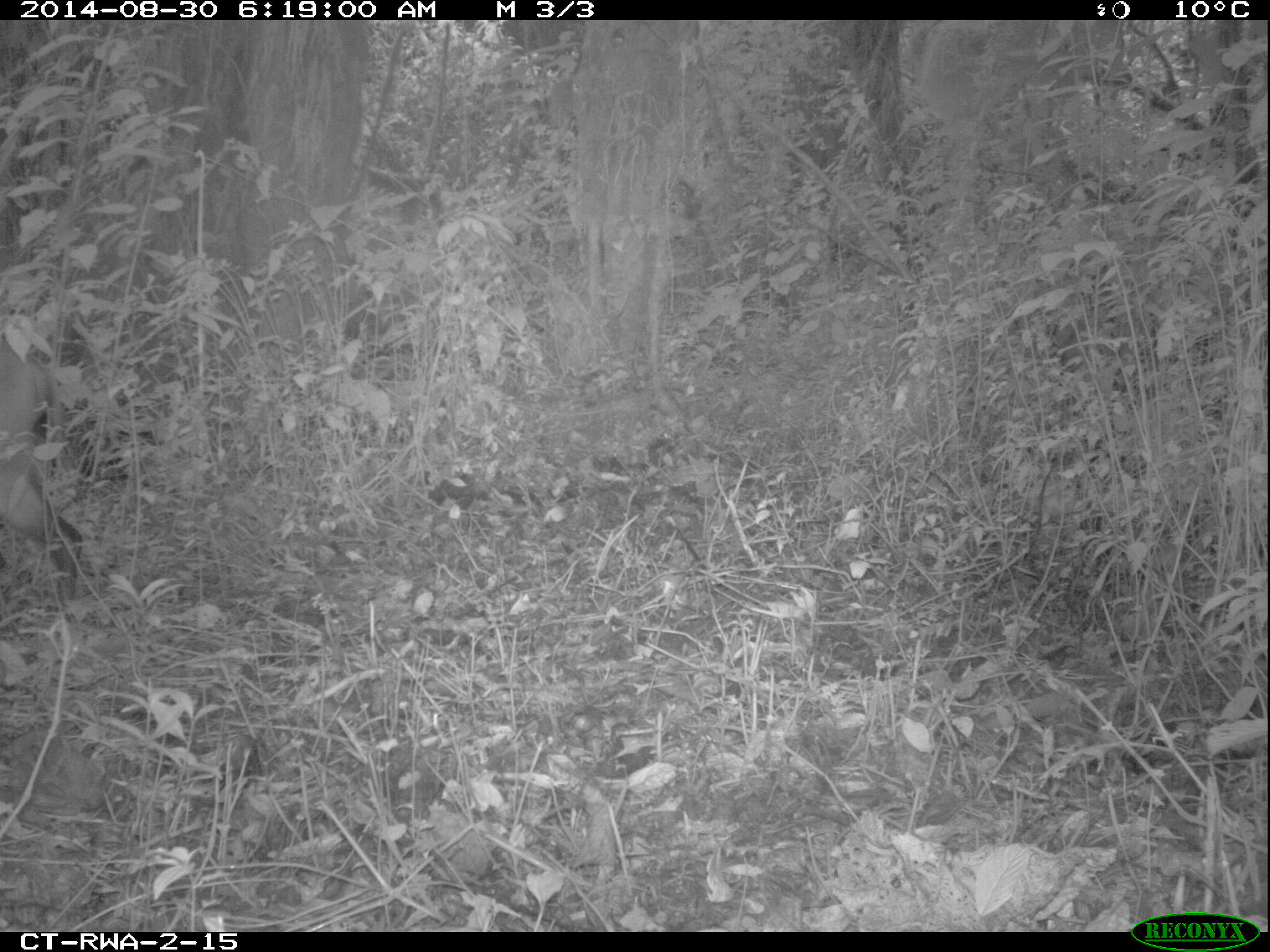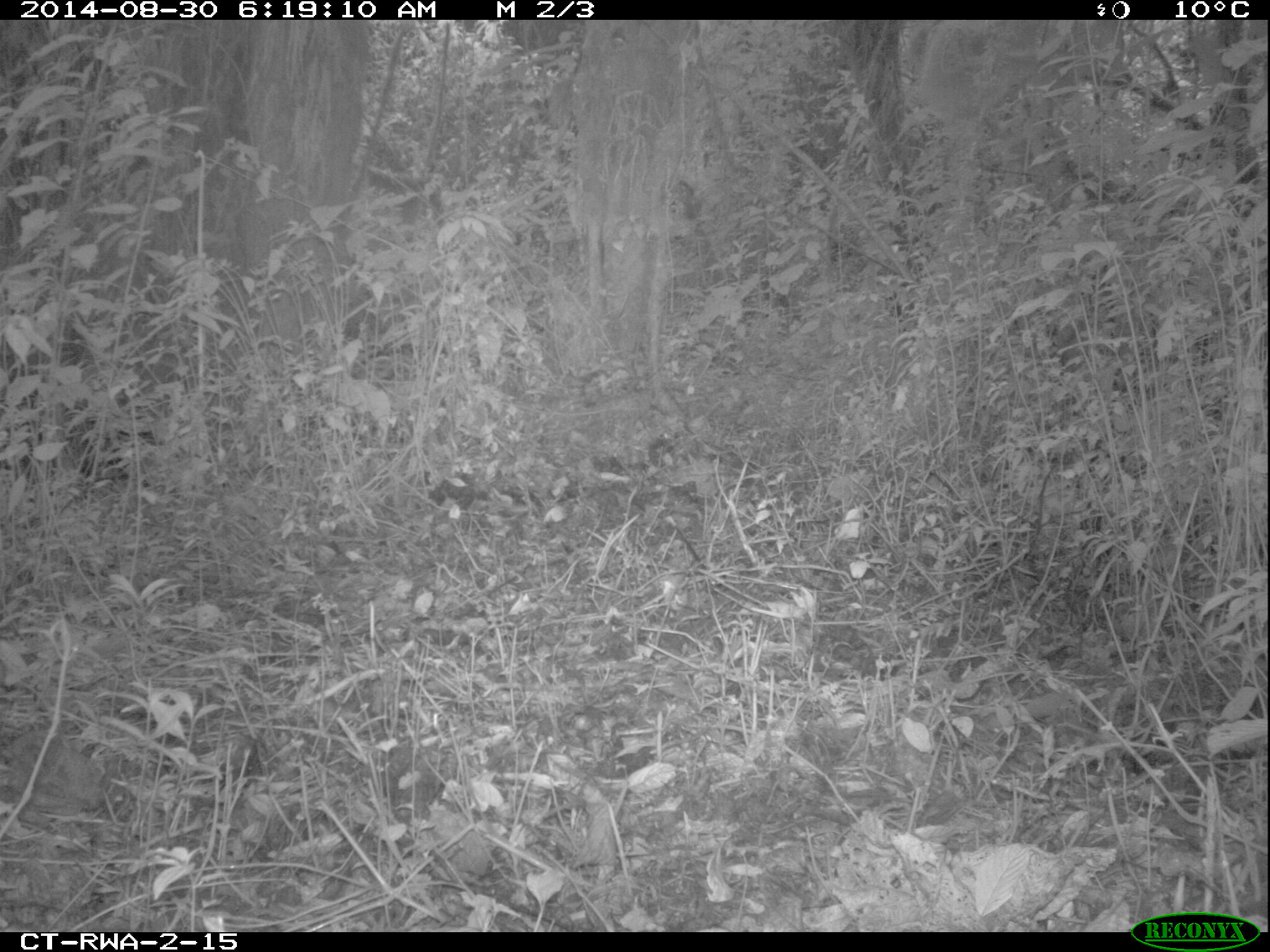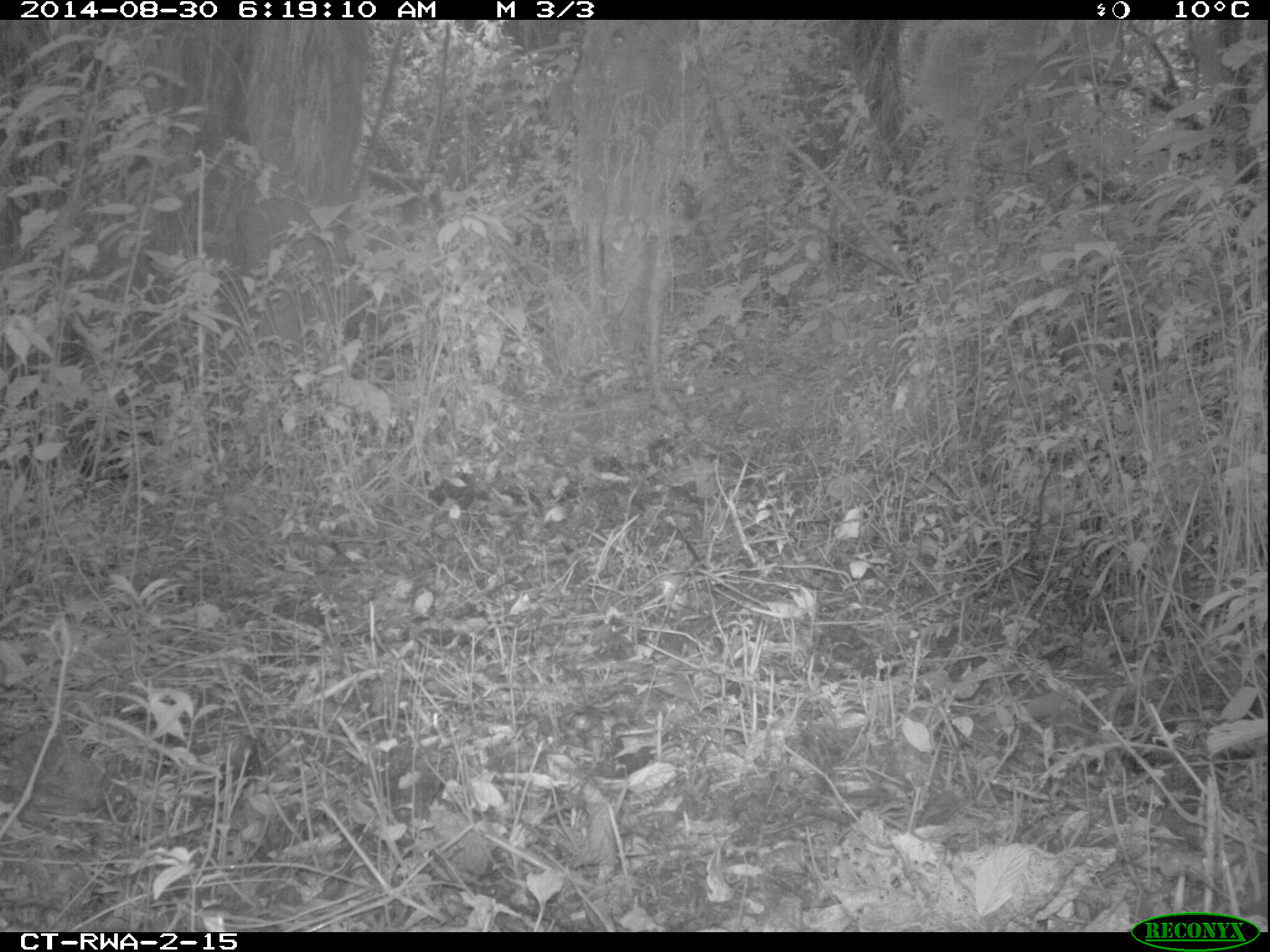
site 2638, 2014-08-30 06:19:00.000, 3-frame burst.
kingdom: Animalia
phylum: Chordata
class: Mammalia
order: Artiodactyla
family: Bovidae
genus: Cephalophus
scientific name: Cephalophus nigrifrons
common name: black-fronted duiker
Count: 1.